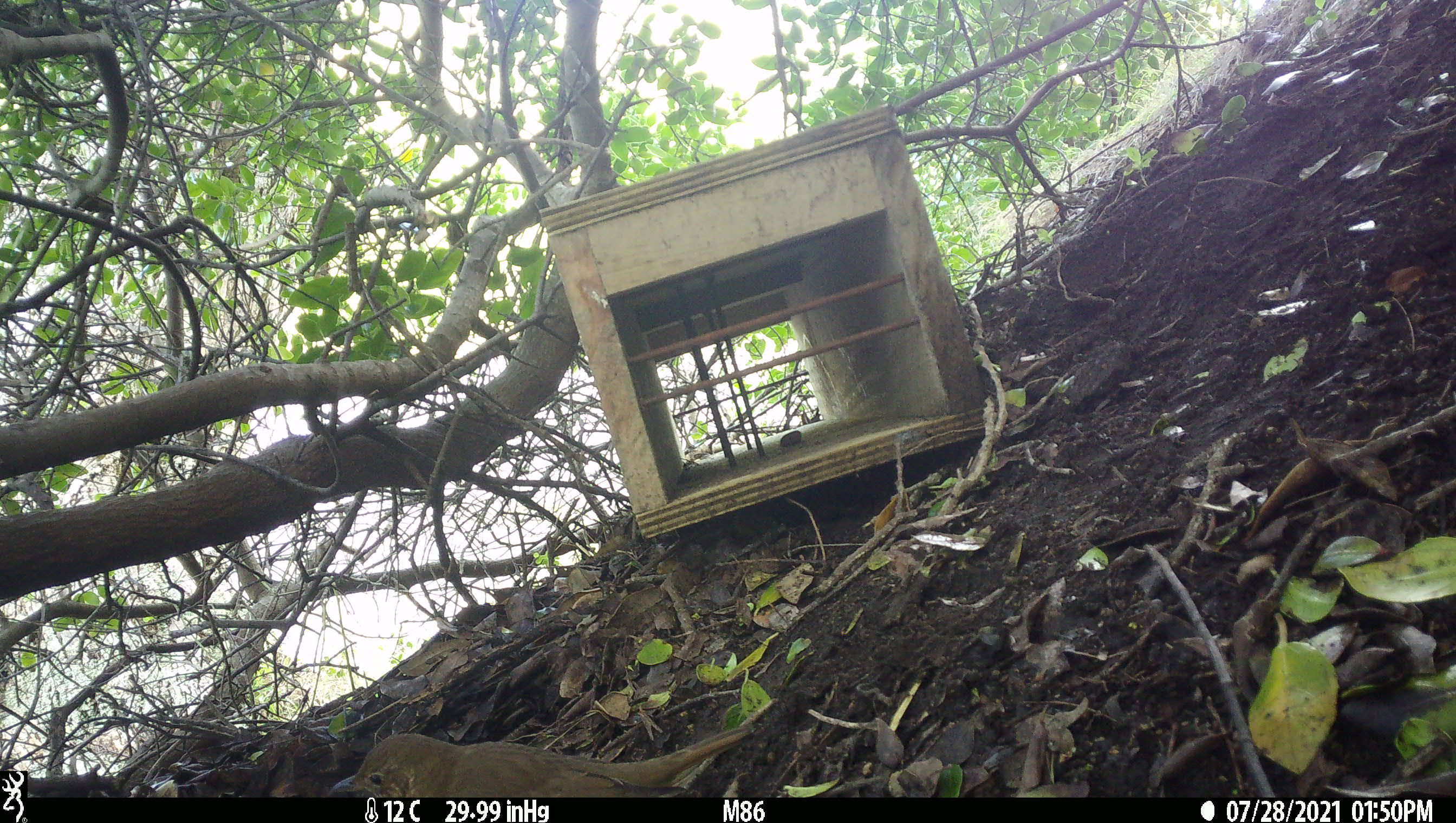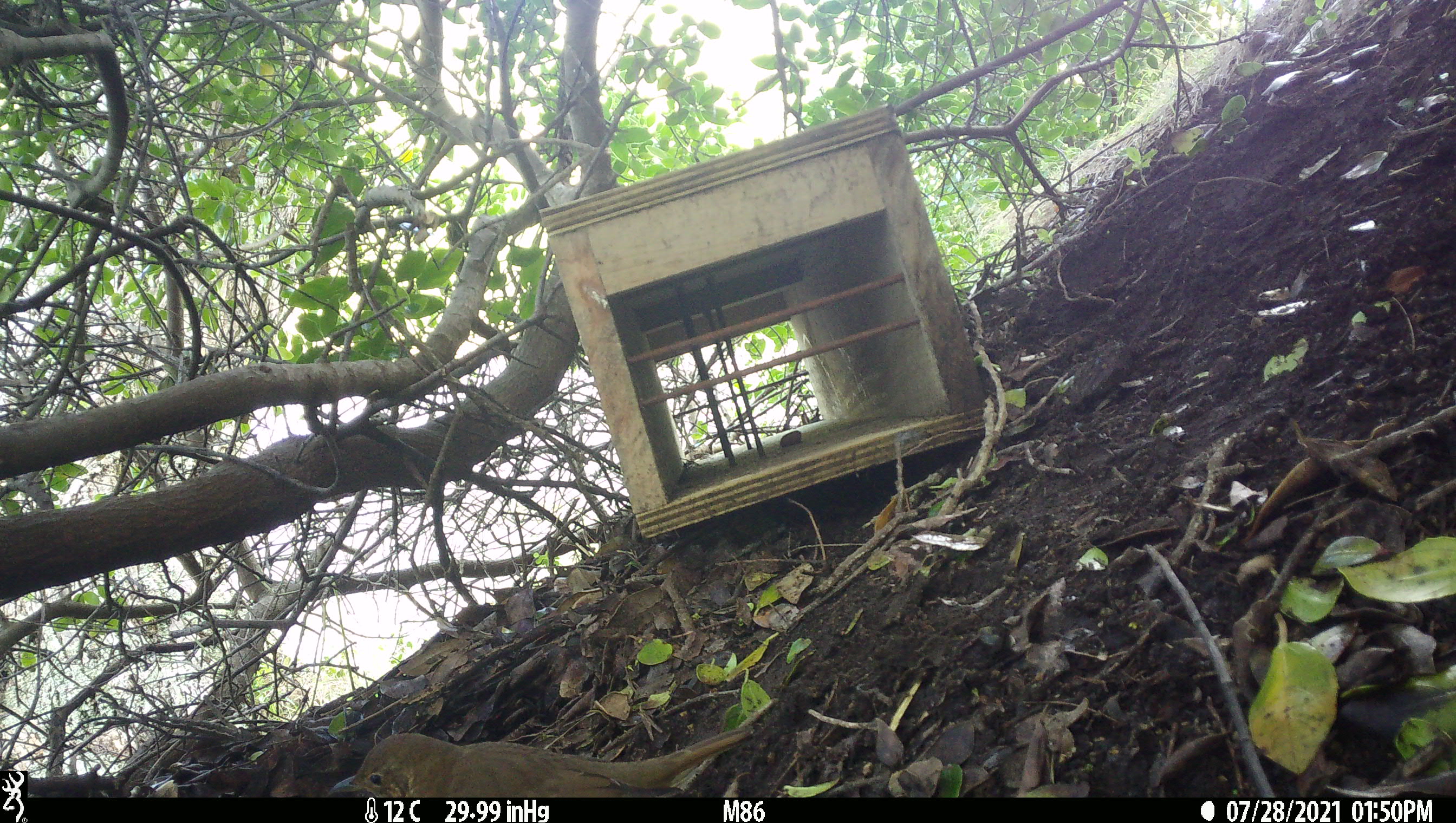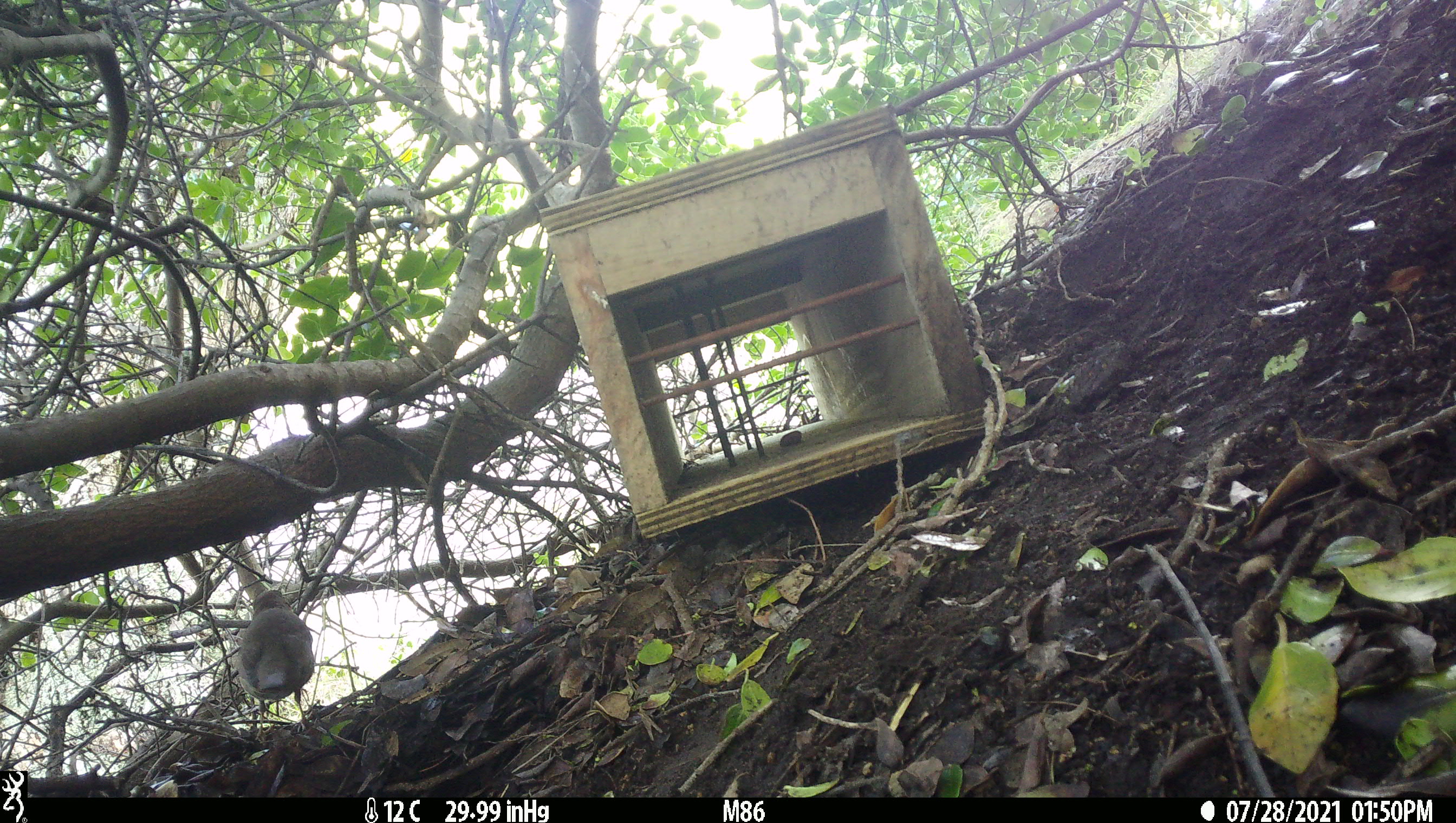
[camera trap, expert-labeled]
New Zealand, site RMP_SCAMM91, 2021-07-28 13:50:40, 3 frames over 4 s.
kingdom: Animalia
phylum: Chordata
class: Aves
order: Passeriformes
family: Turdidae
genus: Turdus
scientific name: Turdus philomelos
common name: song thrush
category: thrush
Thrush (song thrush) (Turdus philomelos).